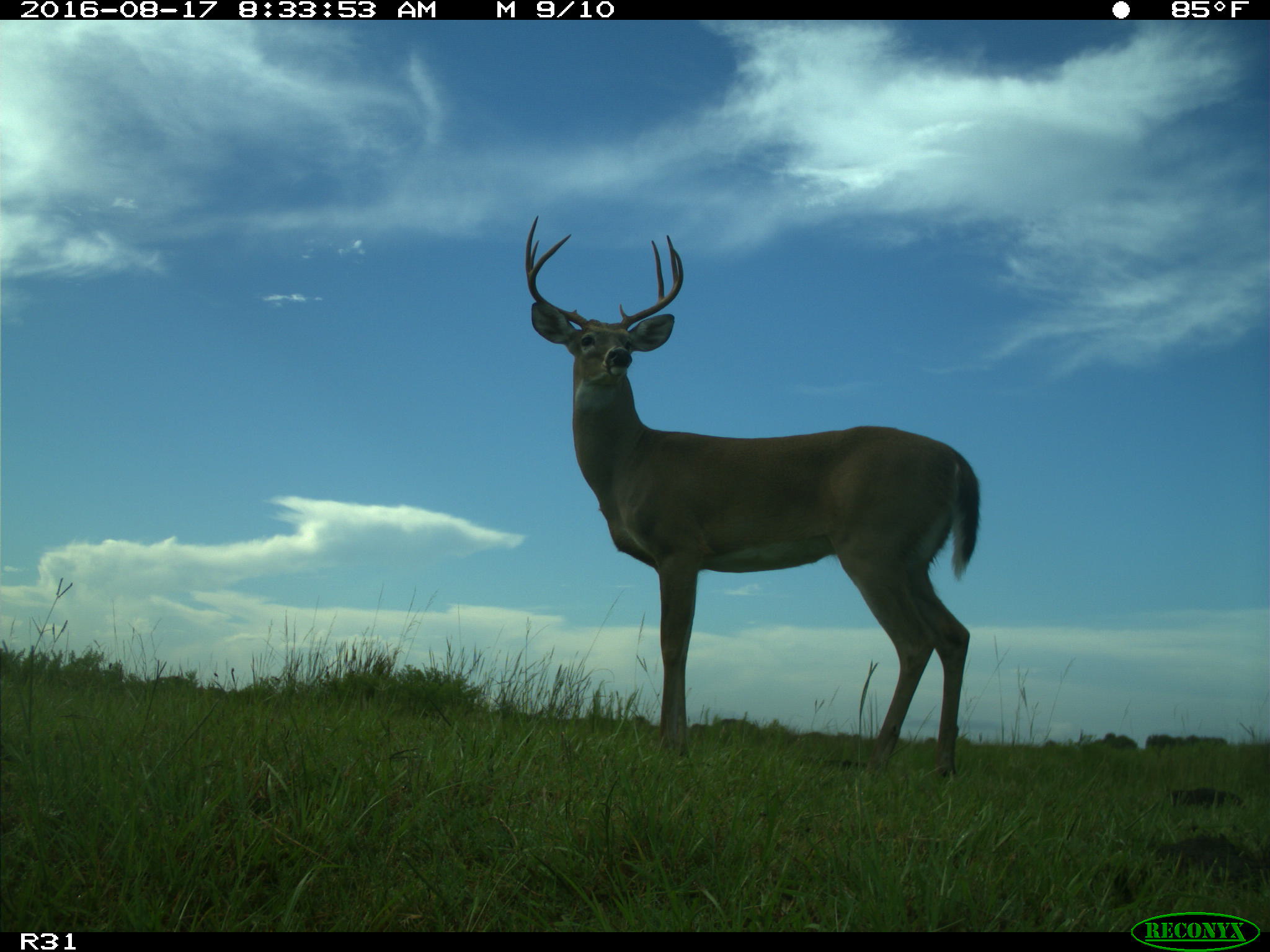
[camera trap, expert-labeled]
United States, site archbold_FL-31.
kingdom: Animalia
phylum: Chordata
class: Mammalia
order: Artiodactyla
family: Cervidae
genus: Odocoileus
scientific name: Odocoileus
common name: deer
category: unidentified deer